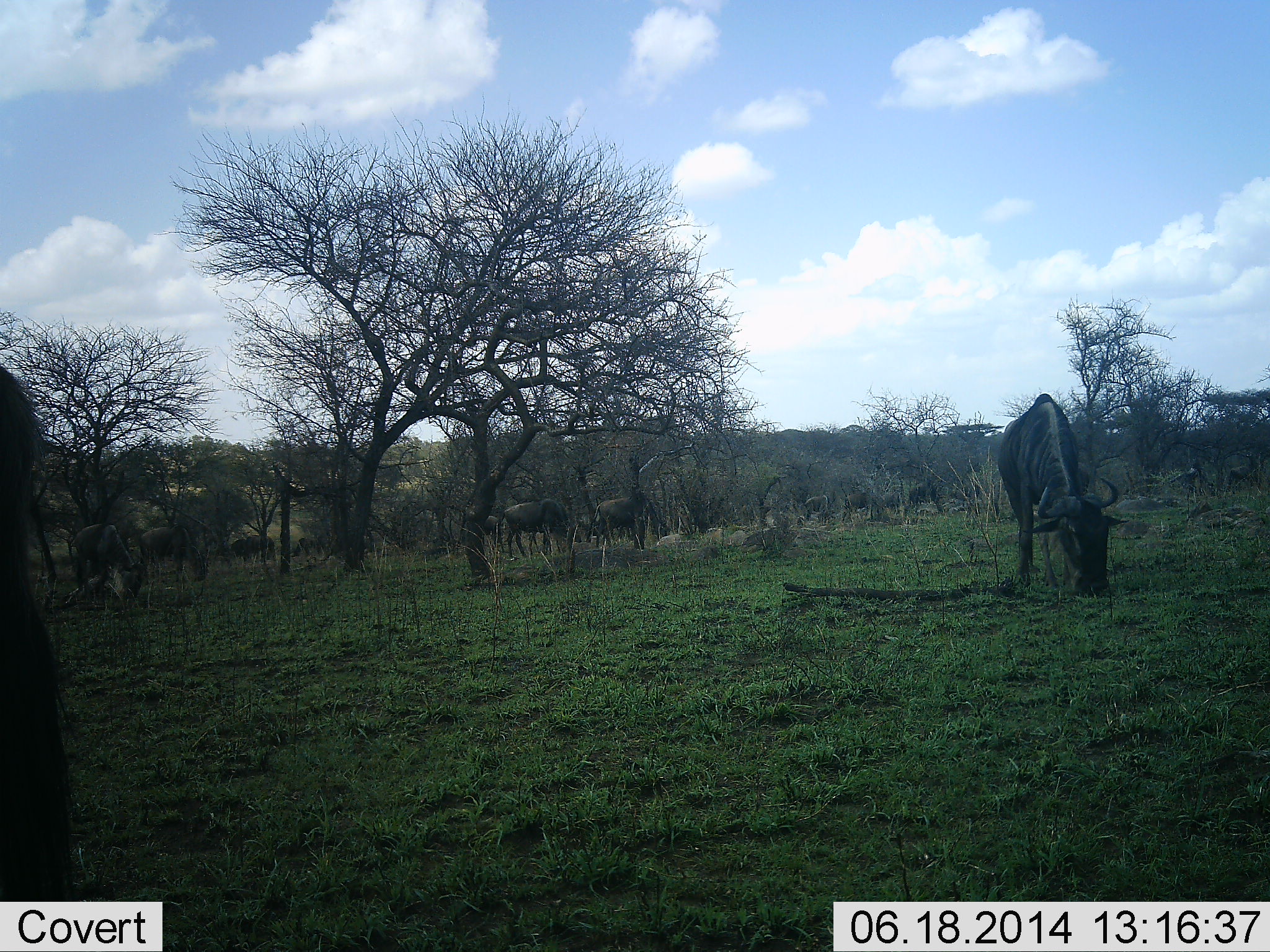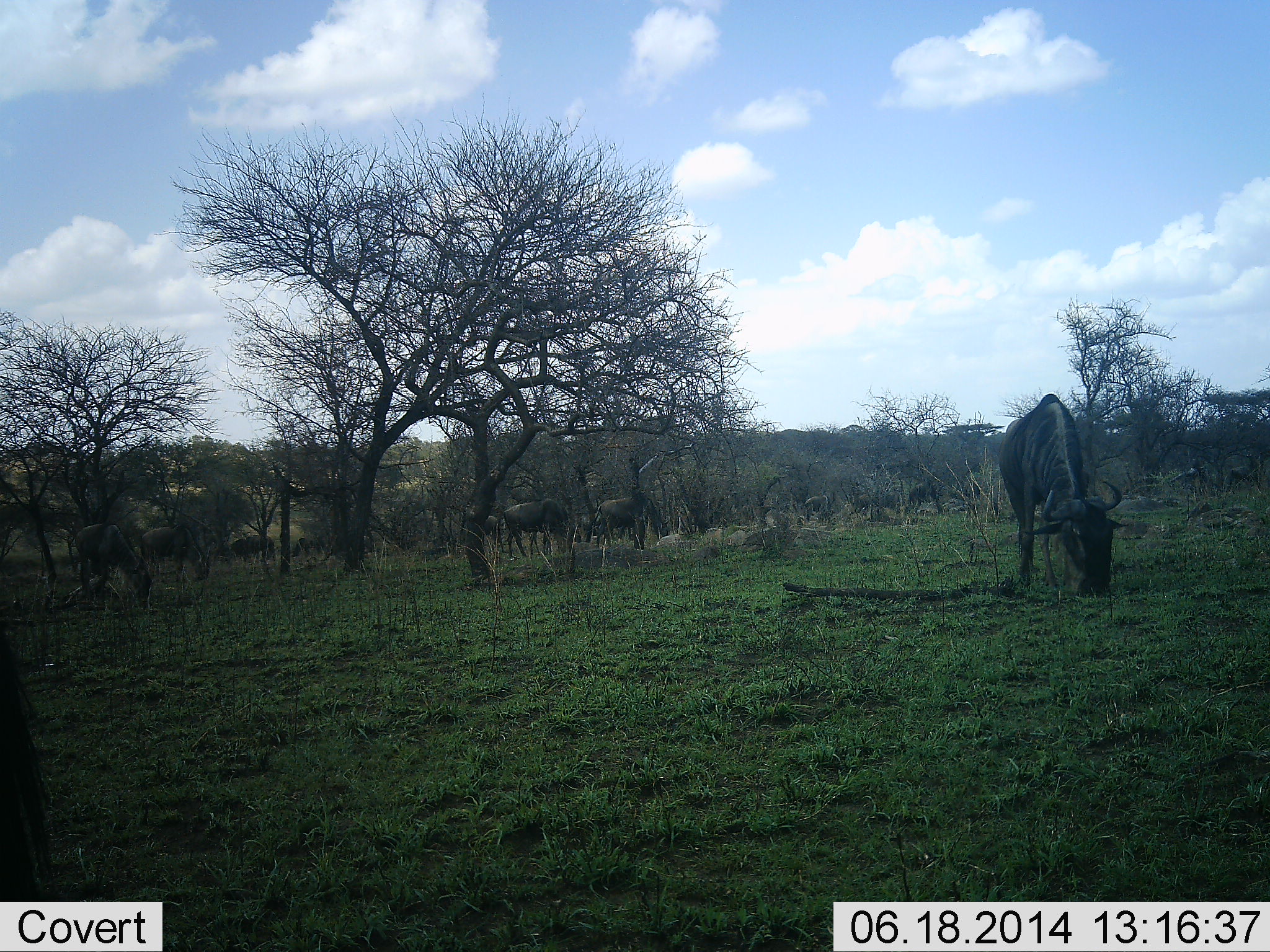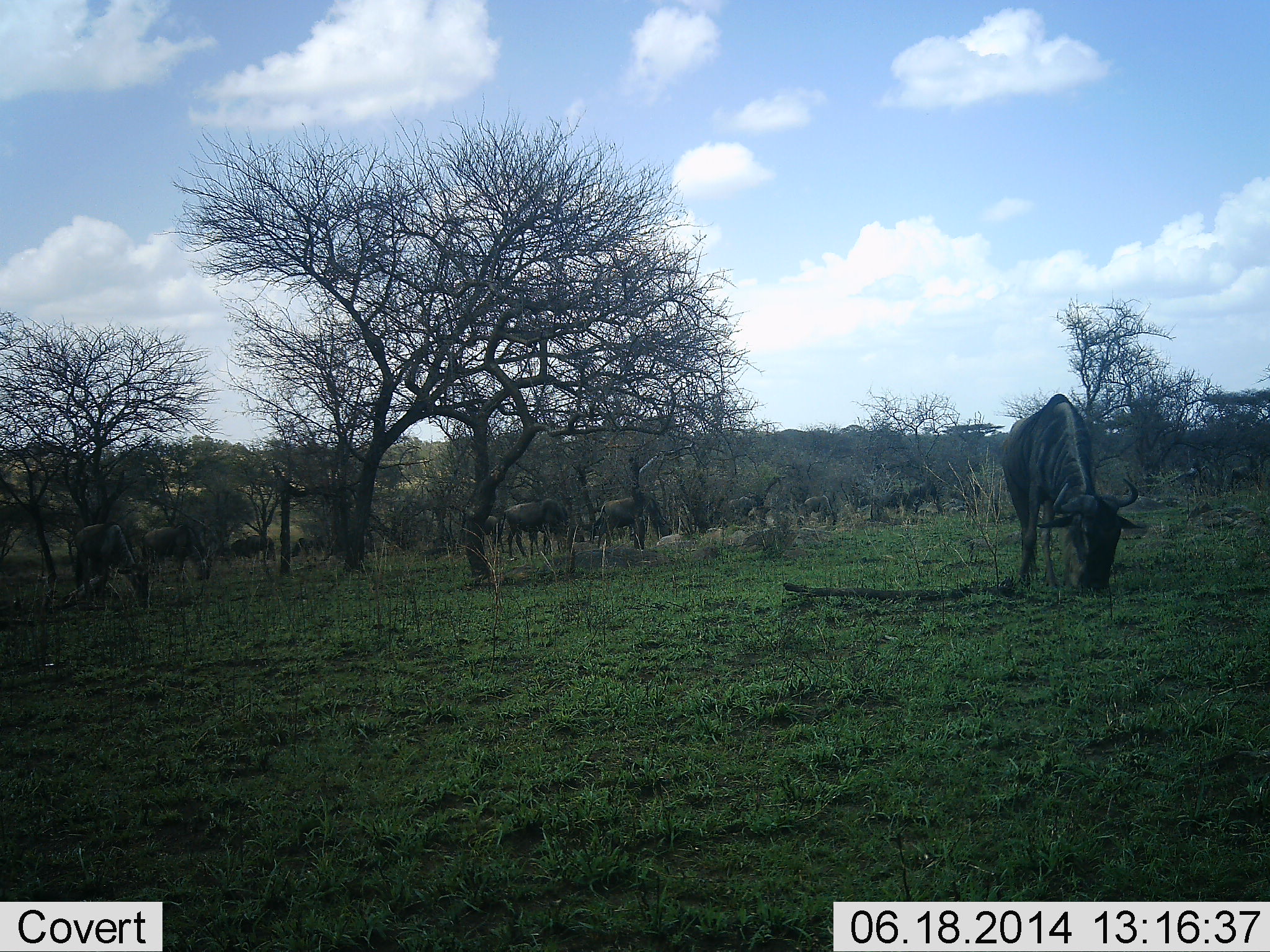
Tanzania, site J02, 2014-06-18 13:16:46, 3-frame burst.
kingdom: Animalia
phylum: Chordata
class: Mammalia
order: Artiodactyla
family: Bovidae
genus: Connochaetes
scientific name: Connochaetes taurinus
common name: blue wildebeest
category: wildebeest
Wildebeest (blue wildebeest) (Connochaetes taurinus), count 11-50. Behavior (volunteer vote fractions): standing 20%, resting 0%, moving 30%, interacting 0%. Young present (vote fraction): 0%. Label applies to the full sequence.